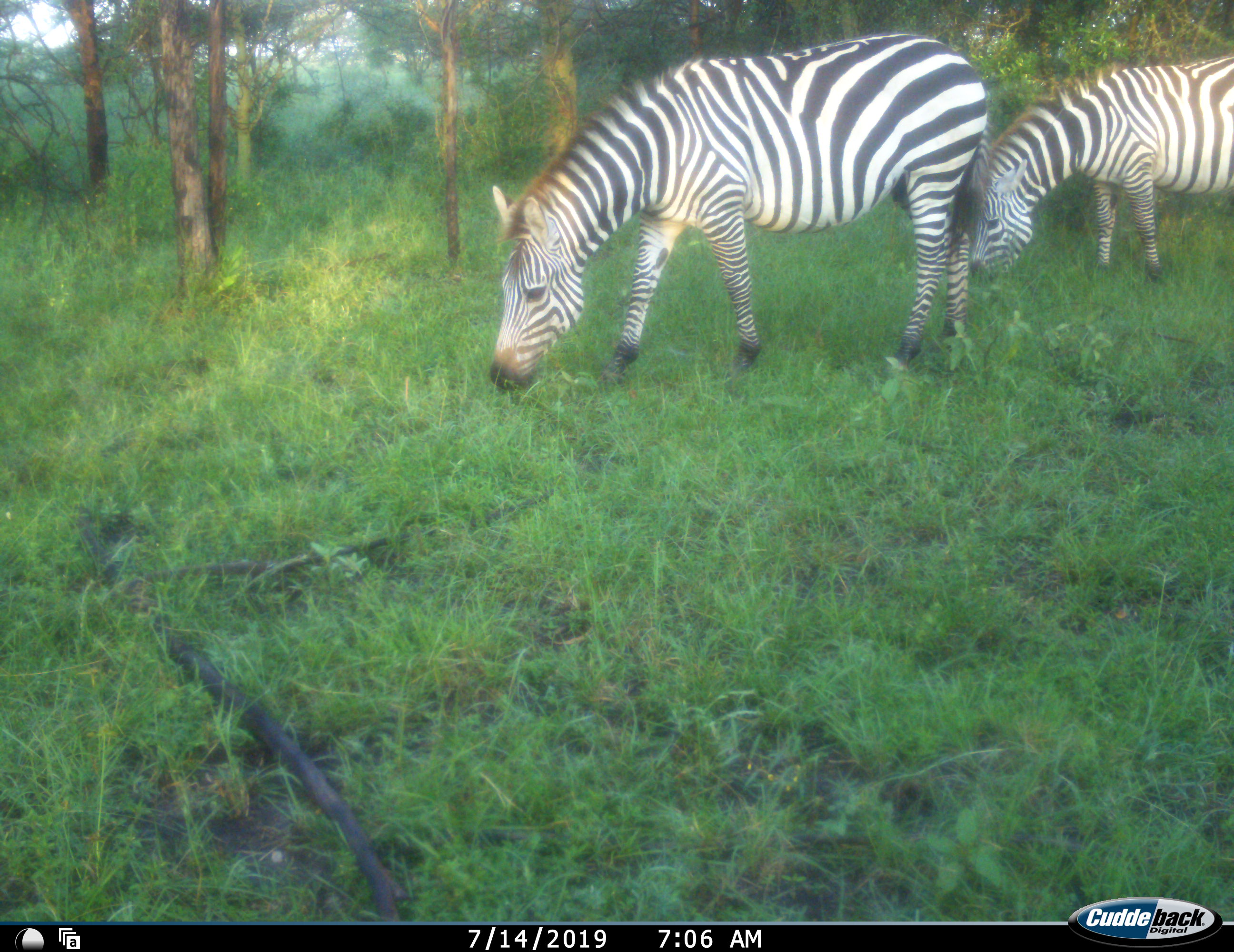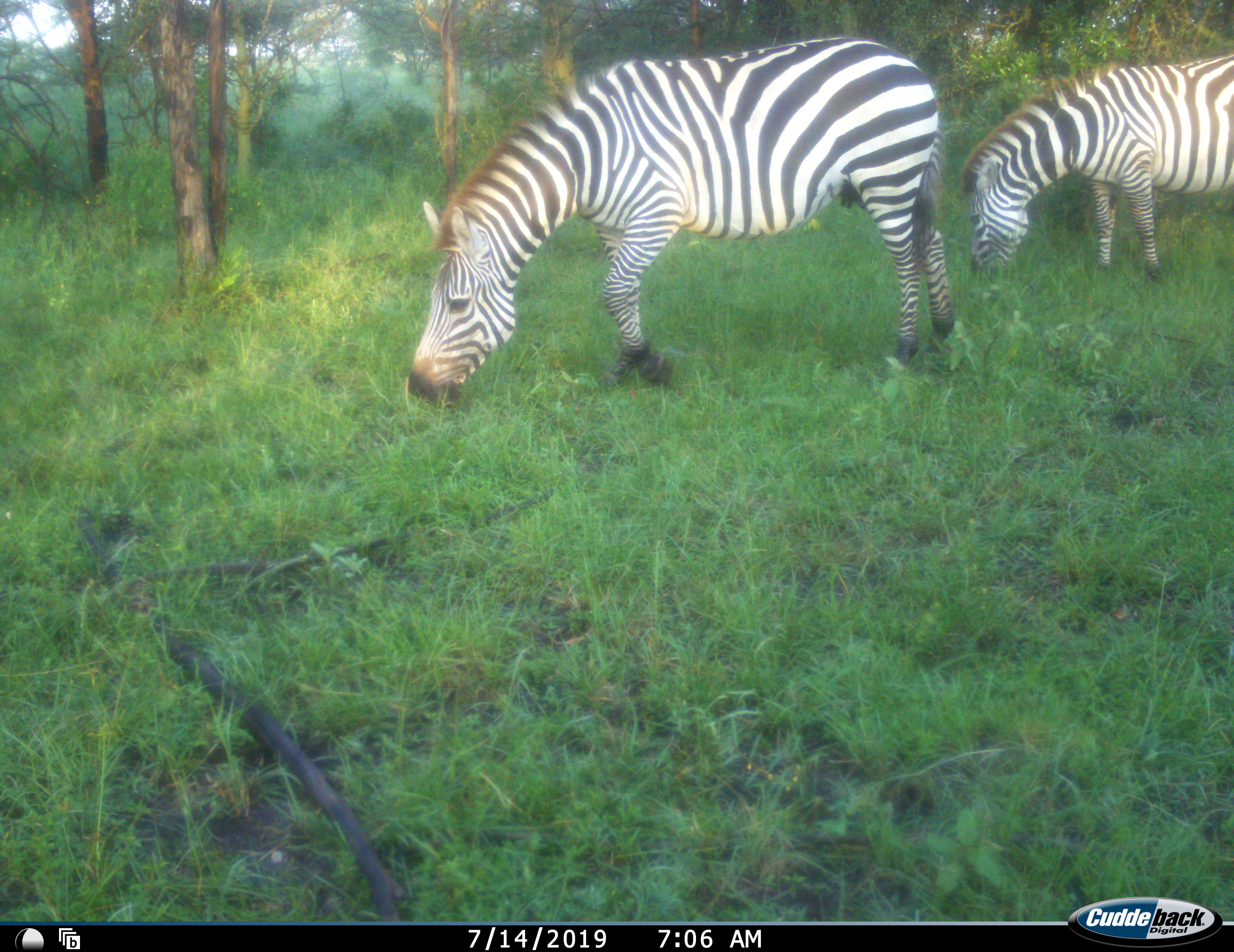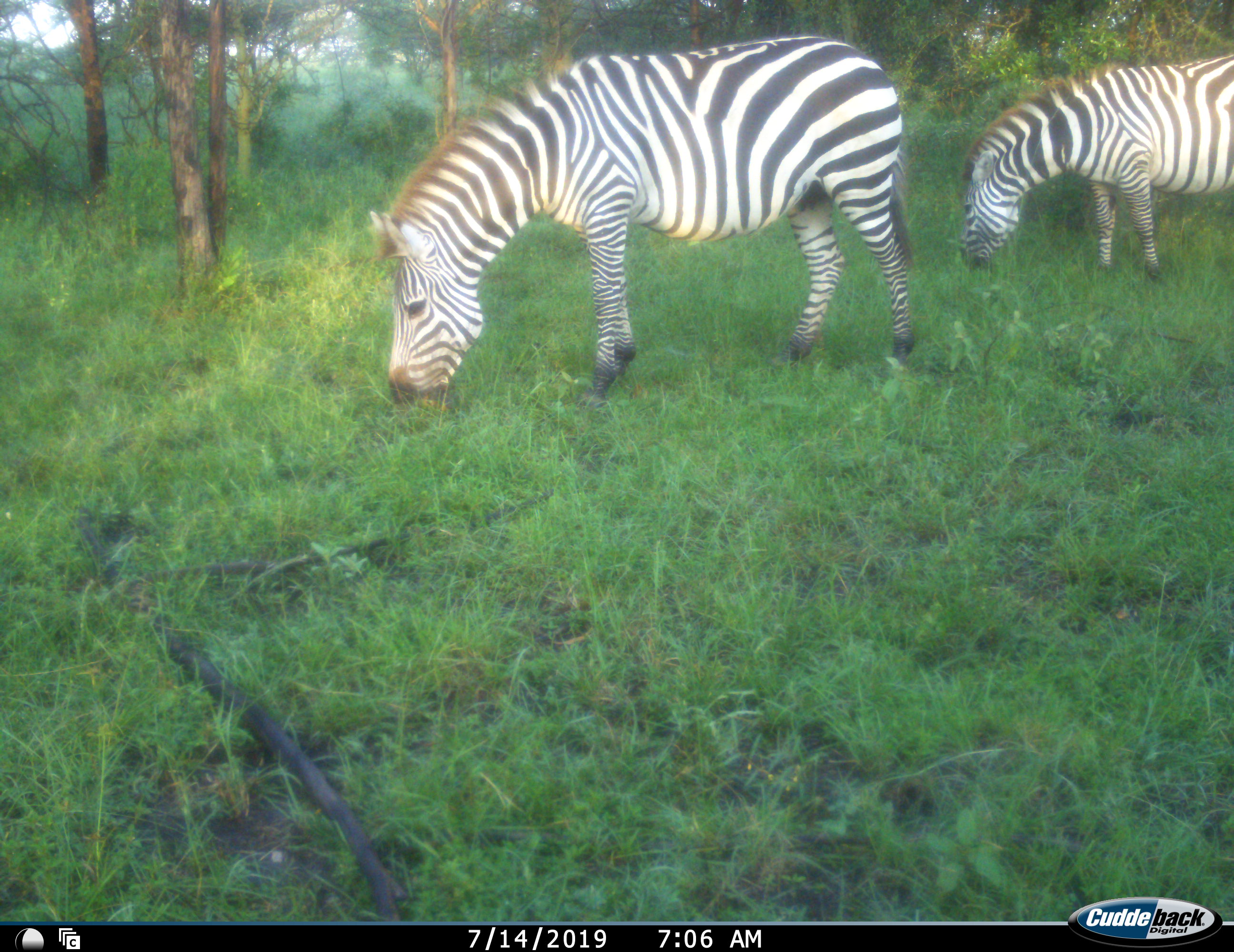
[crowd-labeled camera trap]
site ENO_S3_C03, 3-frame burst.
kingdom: Animalia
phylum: Chordata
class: Mammalia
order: Perissodactyla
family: Equidae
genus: Equus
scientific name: Equus quagga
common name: plains zebra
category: zebraplains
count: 2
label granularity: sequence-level